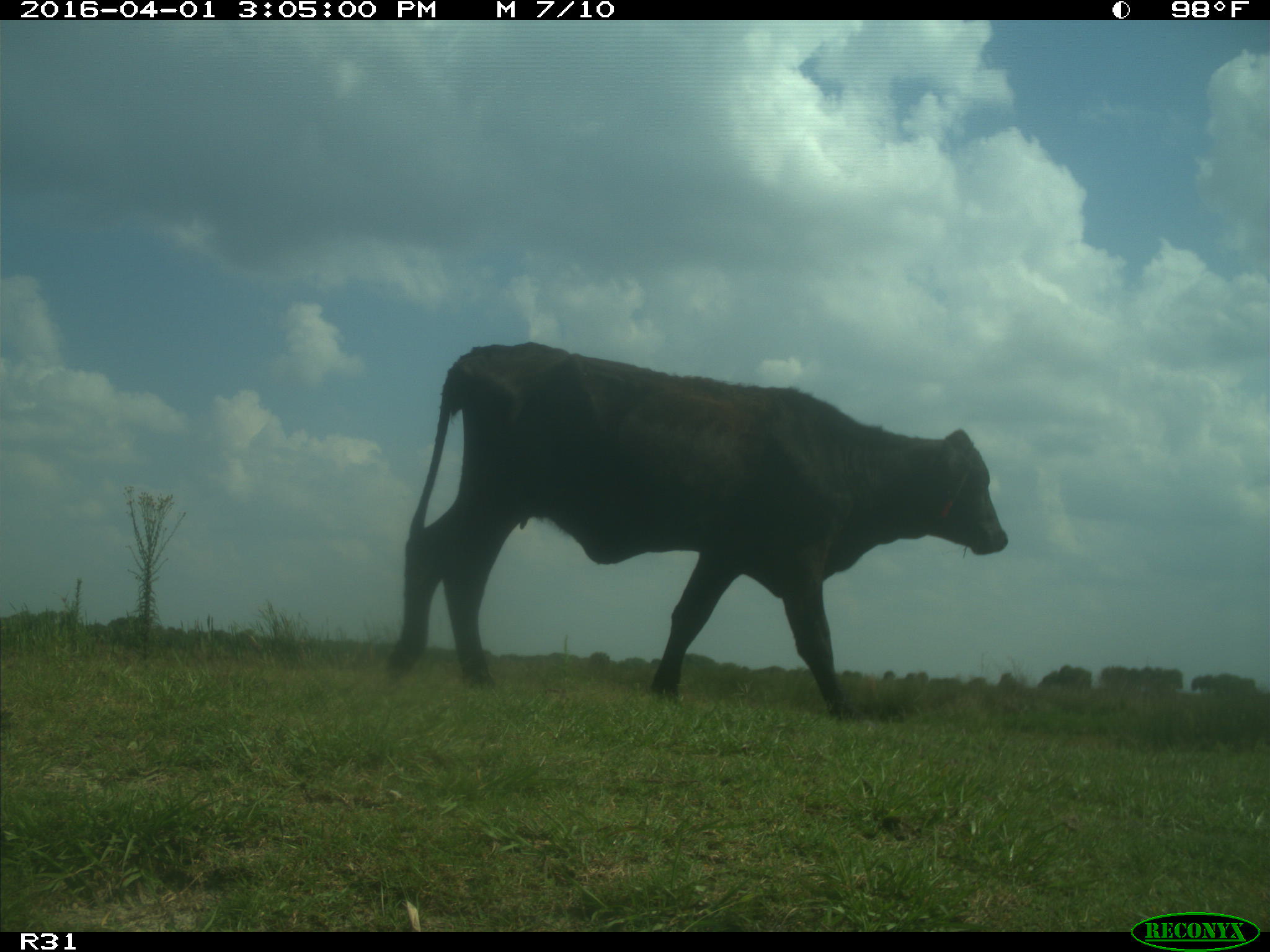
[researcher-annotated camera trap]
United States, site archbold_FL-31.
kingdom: Animalia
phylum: Chordata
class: Mammalia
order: Artiodactyla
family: Bovidae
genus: Bos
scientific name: Bos taurus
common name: domestic cow